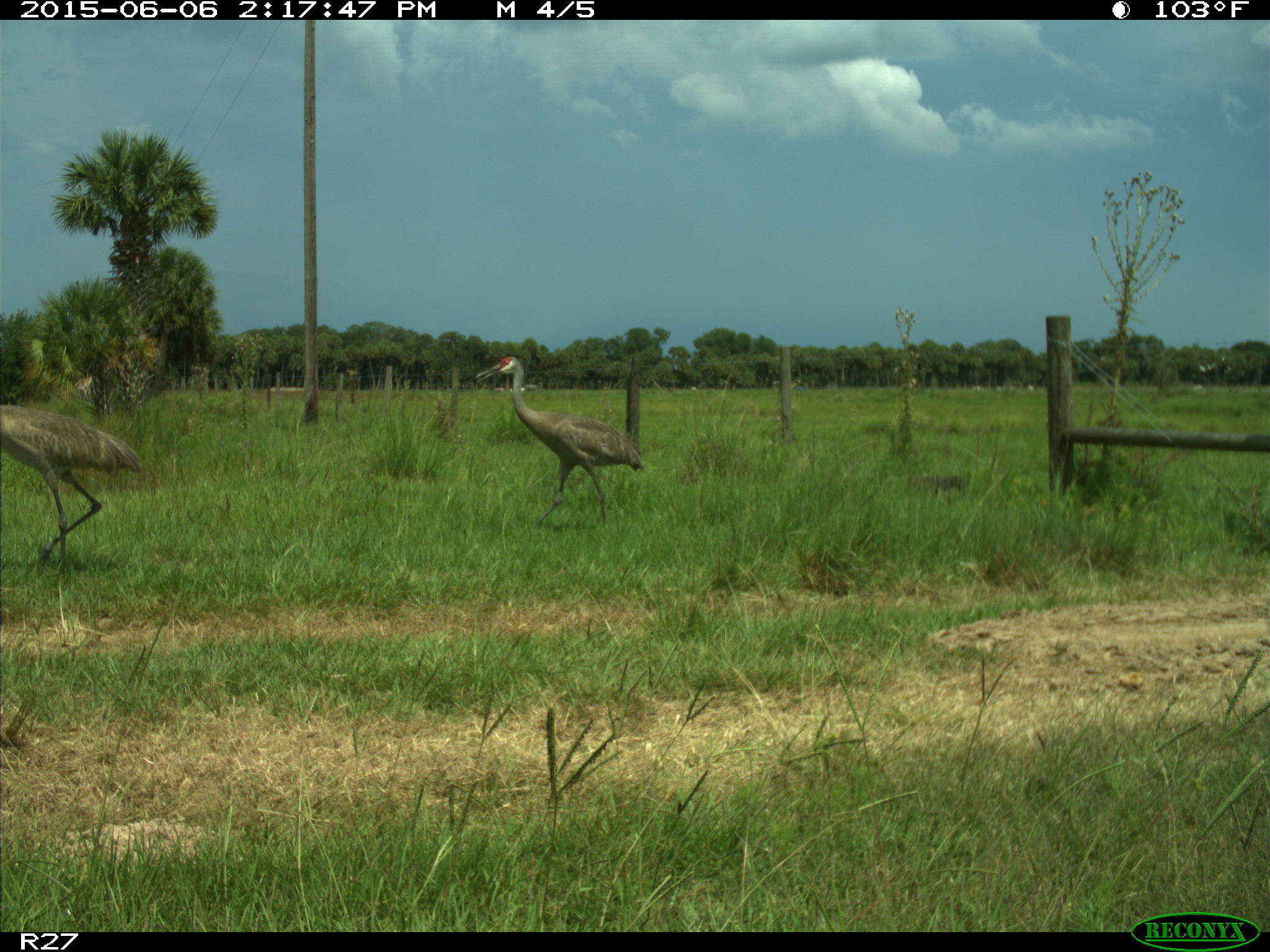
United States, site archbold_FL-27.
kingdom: Animalia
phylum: Chordata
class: Aves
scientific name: Aves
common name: birds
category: unidentified bird